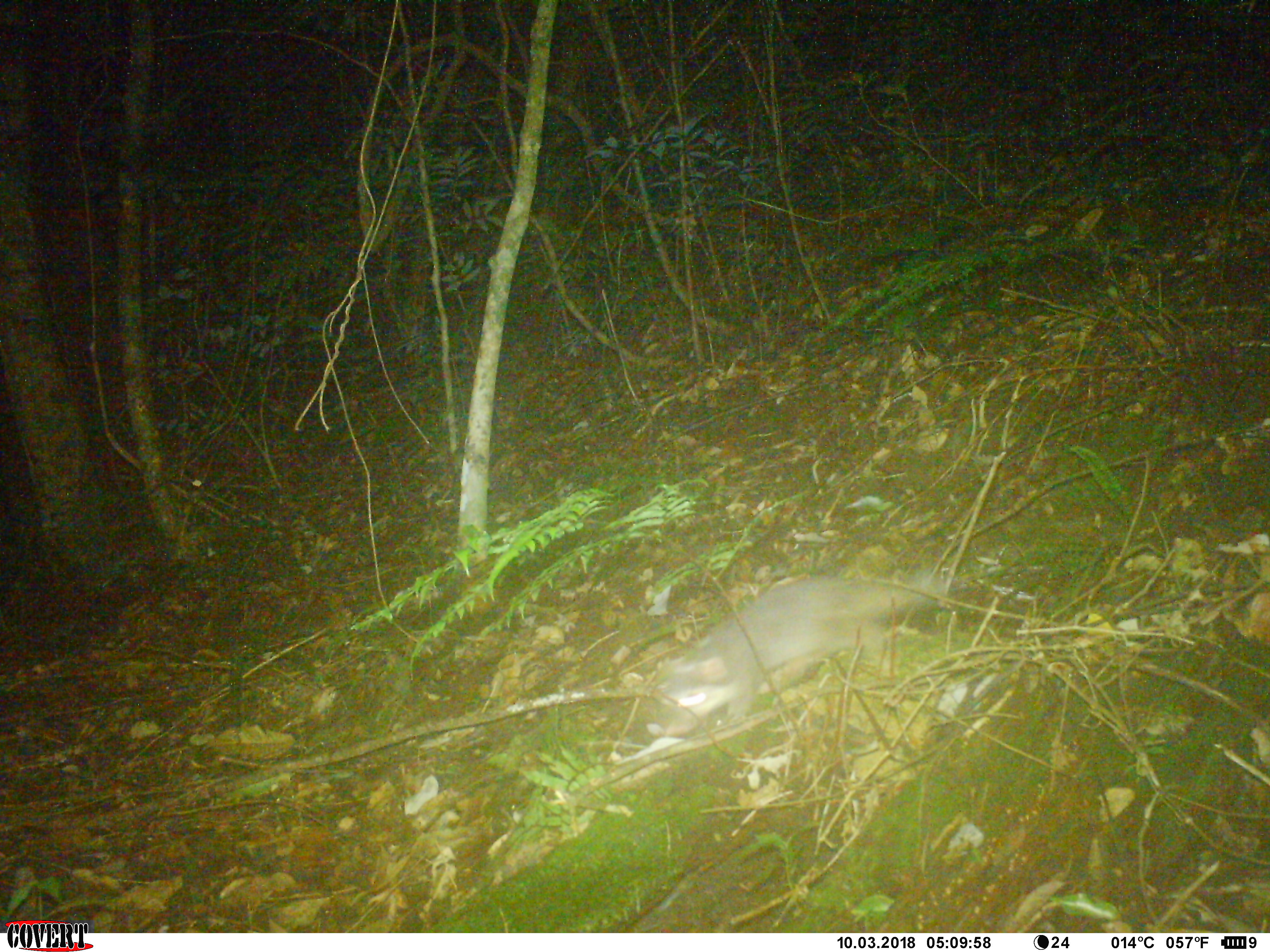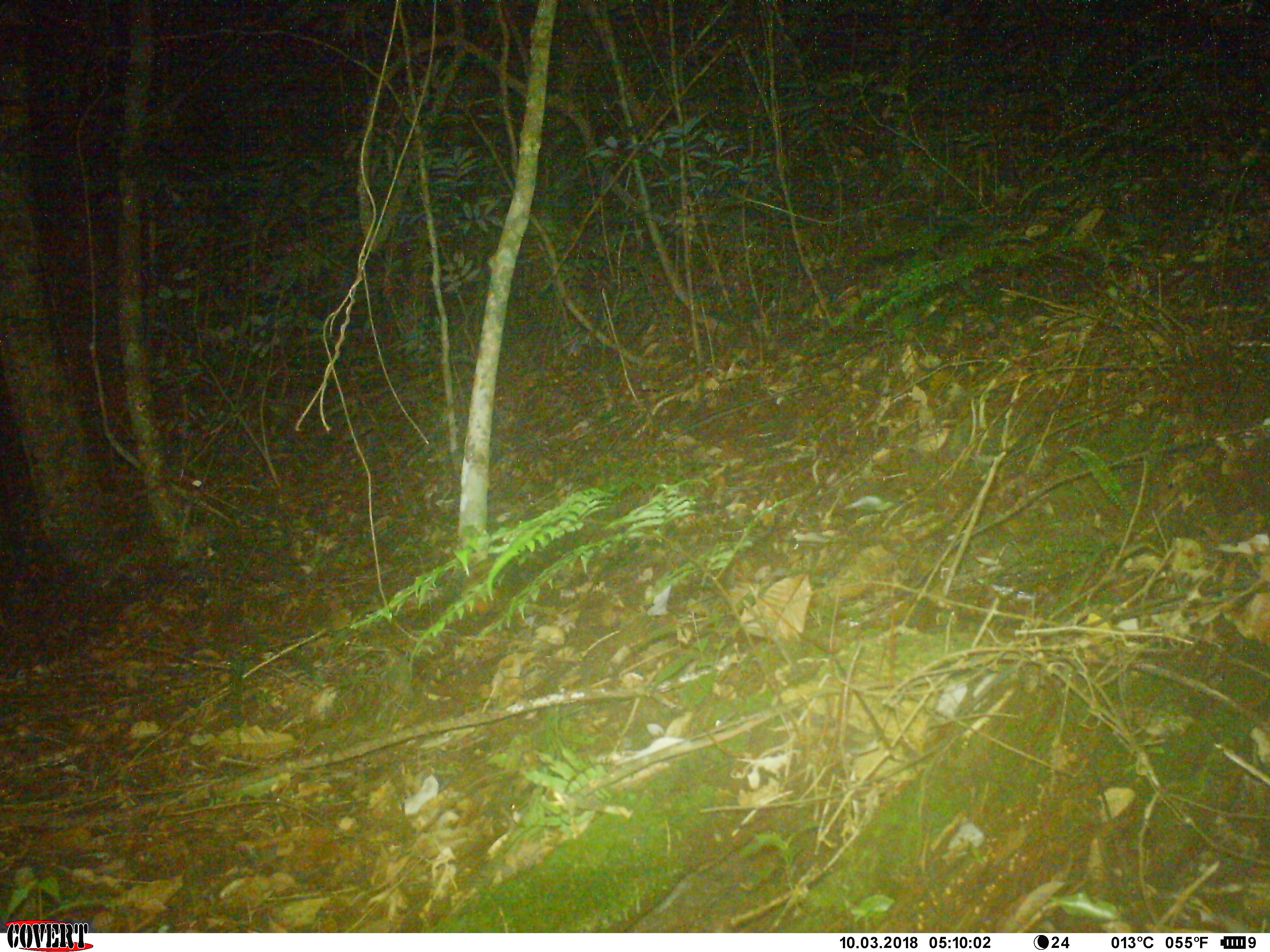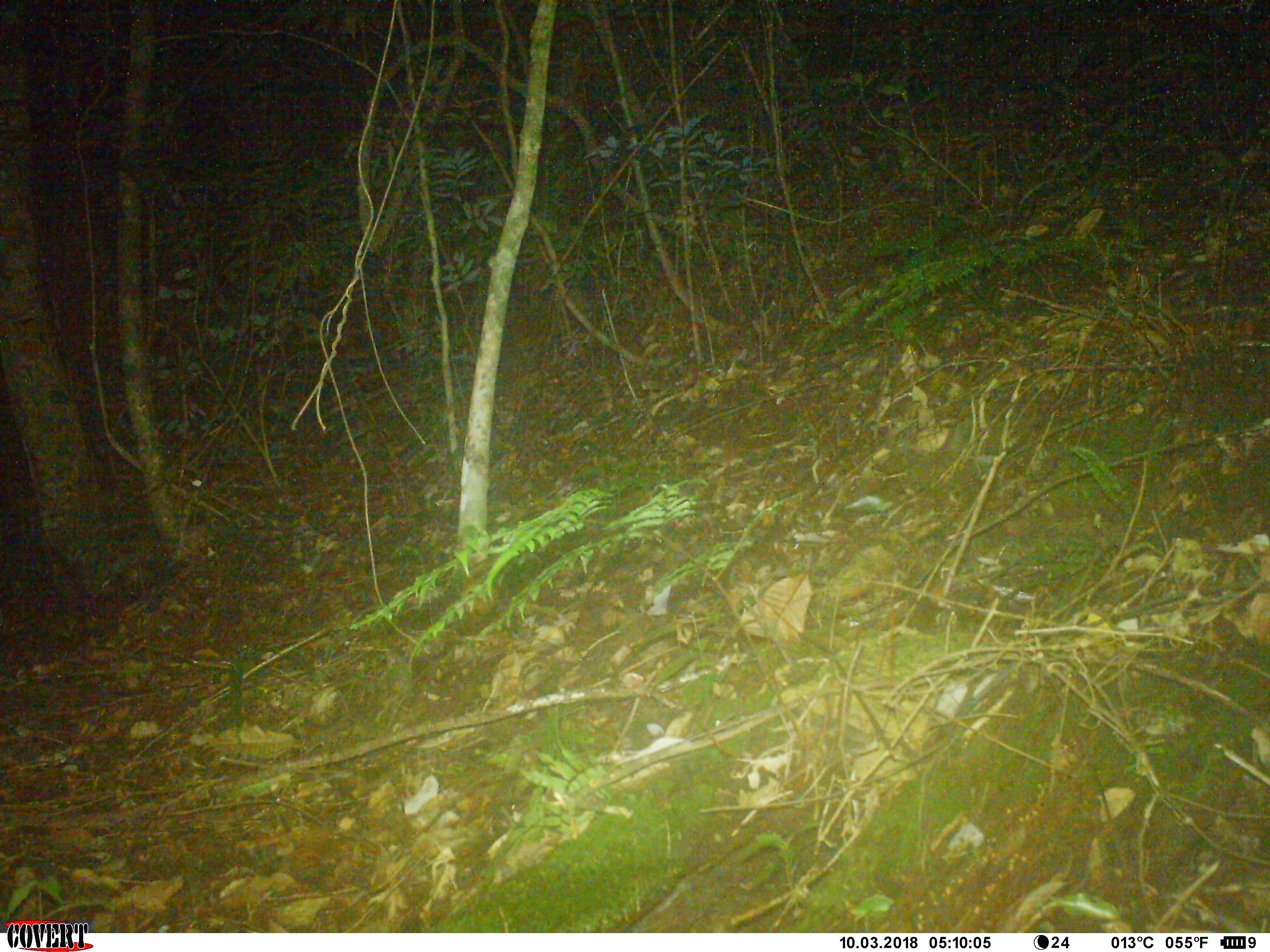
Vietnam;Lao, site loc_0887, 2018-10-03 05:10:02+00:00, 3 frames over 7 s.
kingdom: Animalia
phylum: Chordata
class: Mammalia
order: Carnivora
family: Mustelidae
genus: Melogale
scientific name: Melogale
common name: ferret badger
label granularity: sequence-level